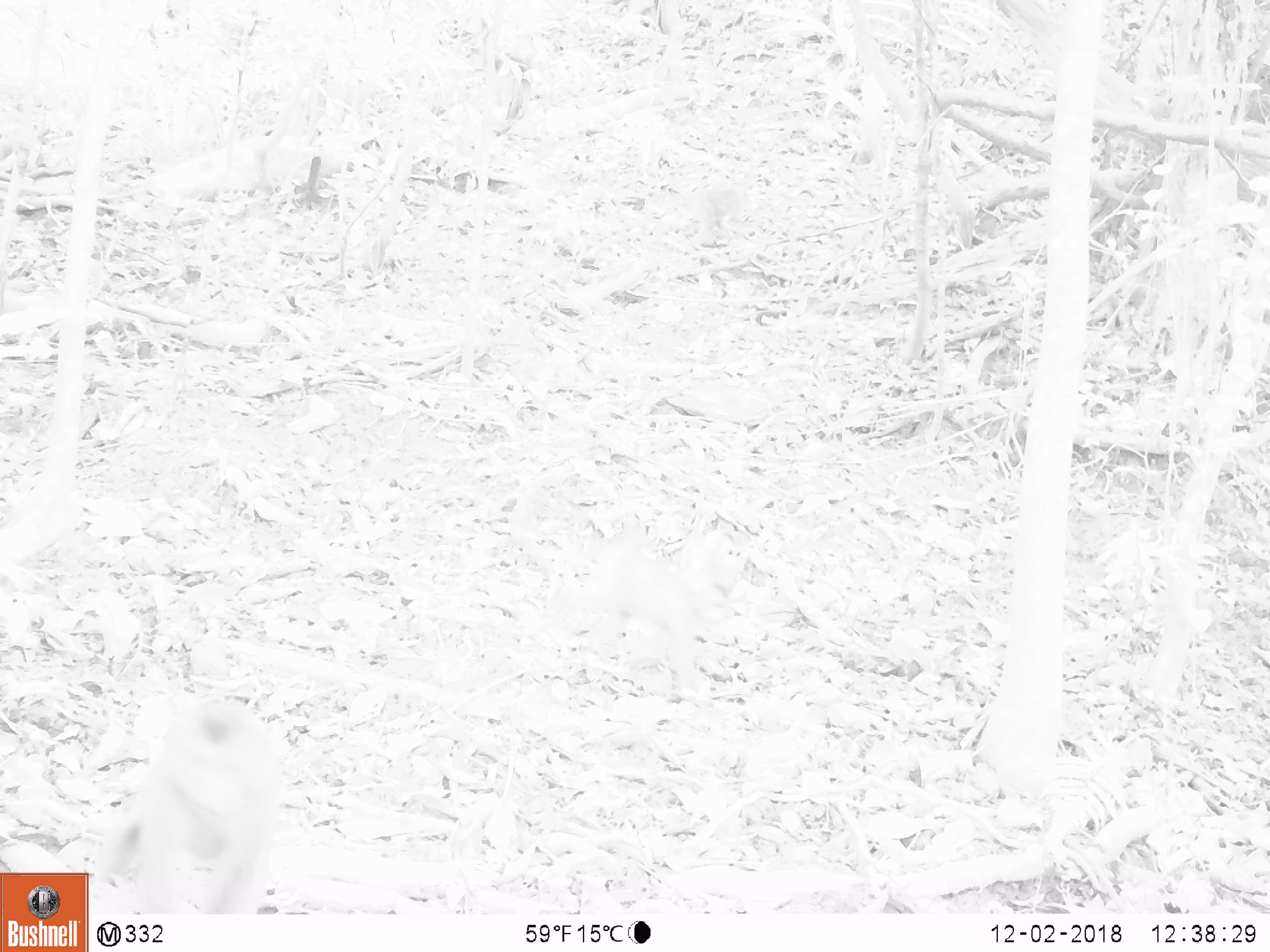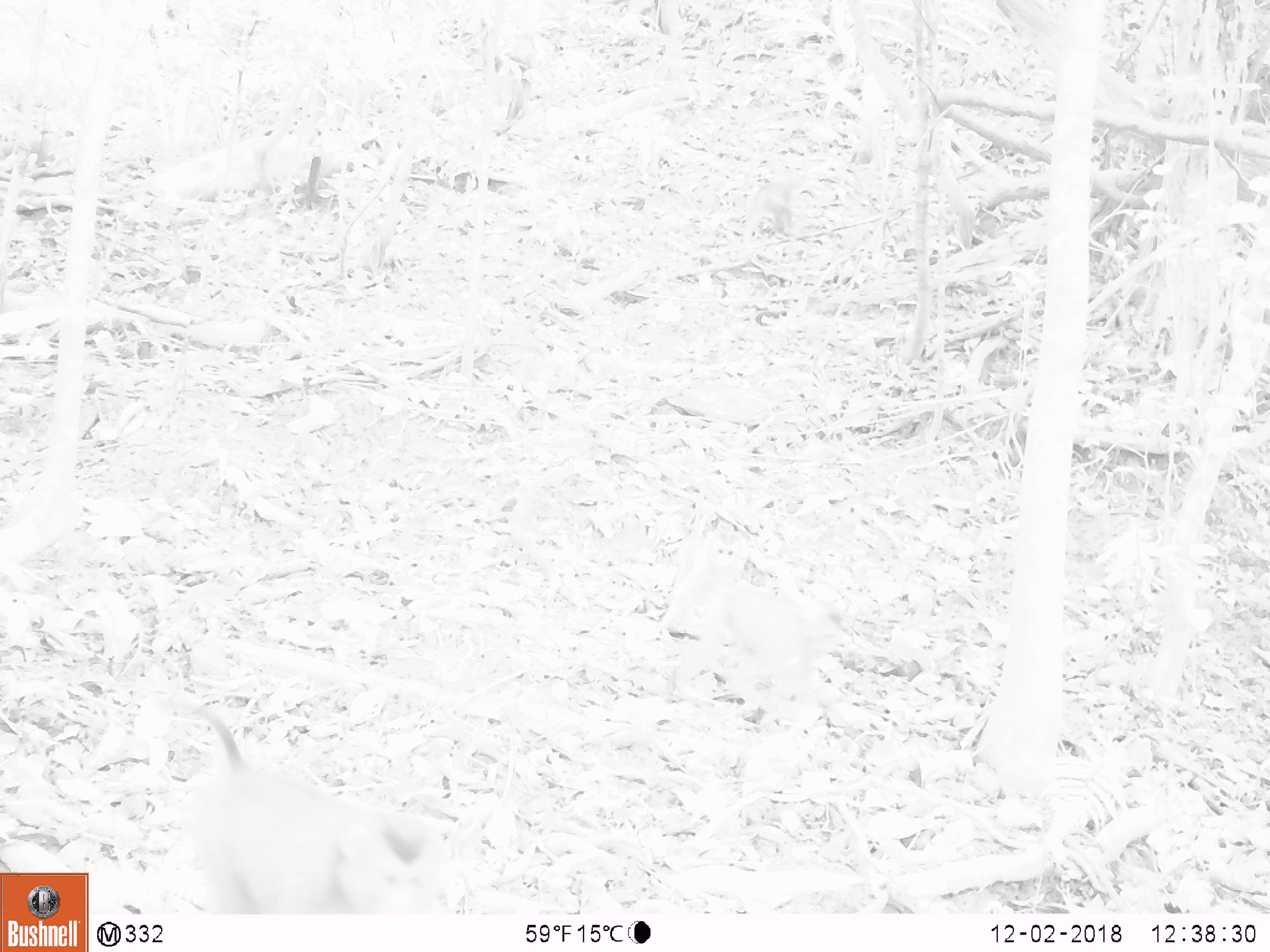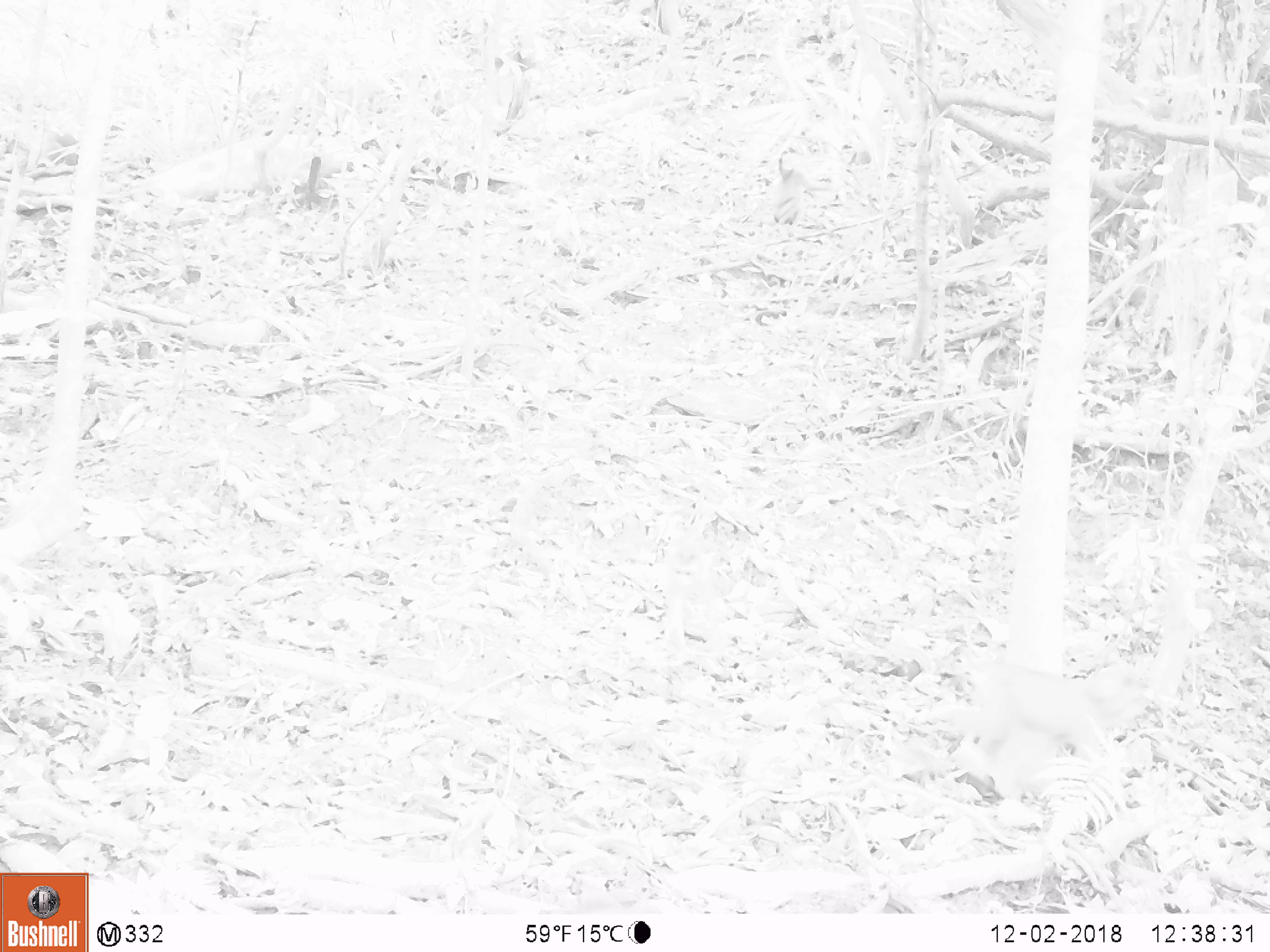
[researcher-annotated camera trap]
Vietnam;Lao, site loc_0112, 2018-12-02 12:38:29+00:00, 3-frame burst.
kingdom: Animalia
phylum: Chordata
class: Mammalia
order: Primates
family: Cercopithecidae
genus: Macaca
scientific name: Macaca nemestrina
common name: pig-tailed macaque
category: pig tailed macaque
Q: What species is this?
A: Pig tailed macaque (pig-tailed macaque) (Macaca nemestrina).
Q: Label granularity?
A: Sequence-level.